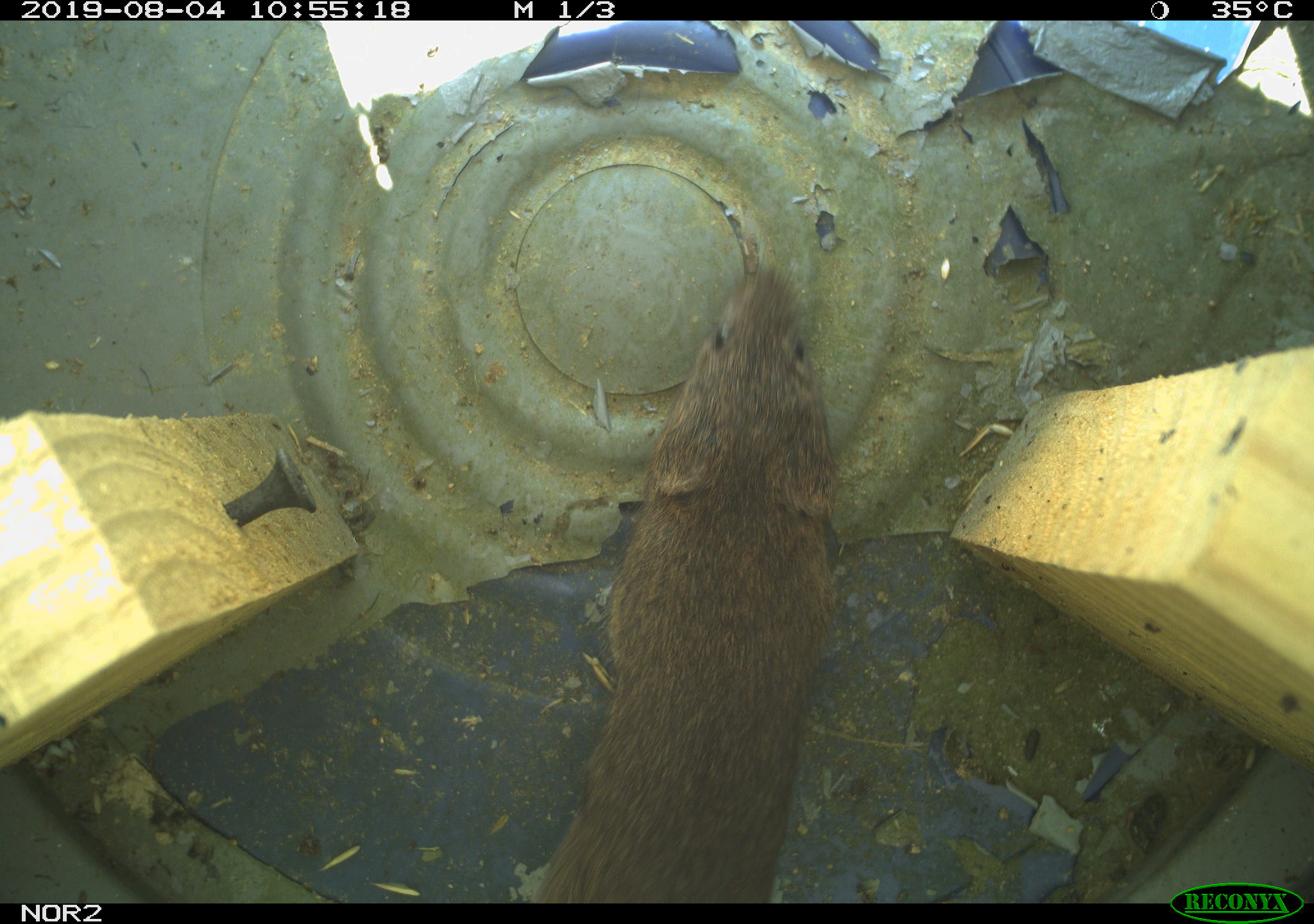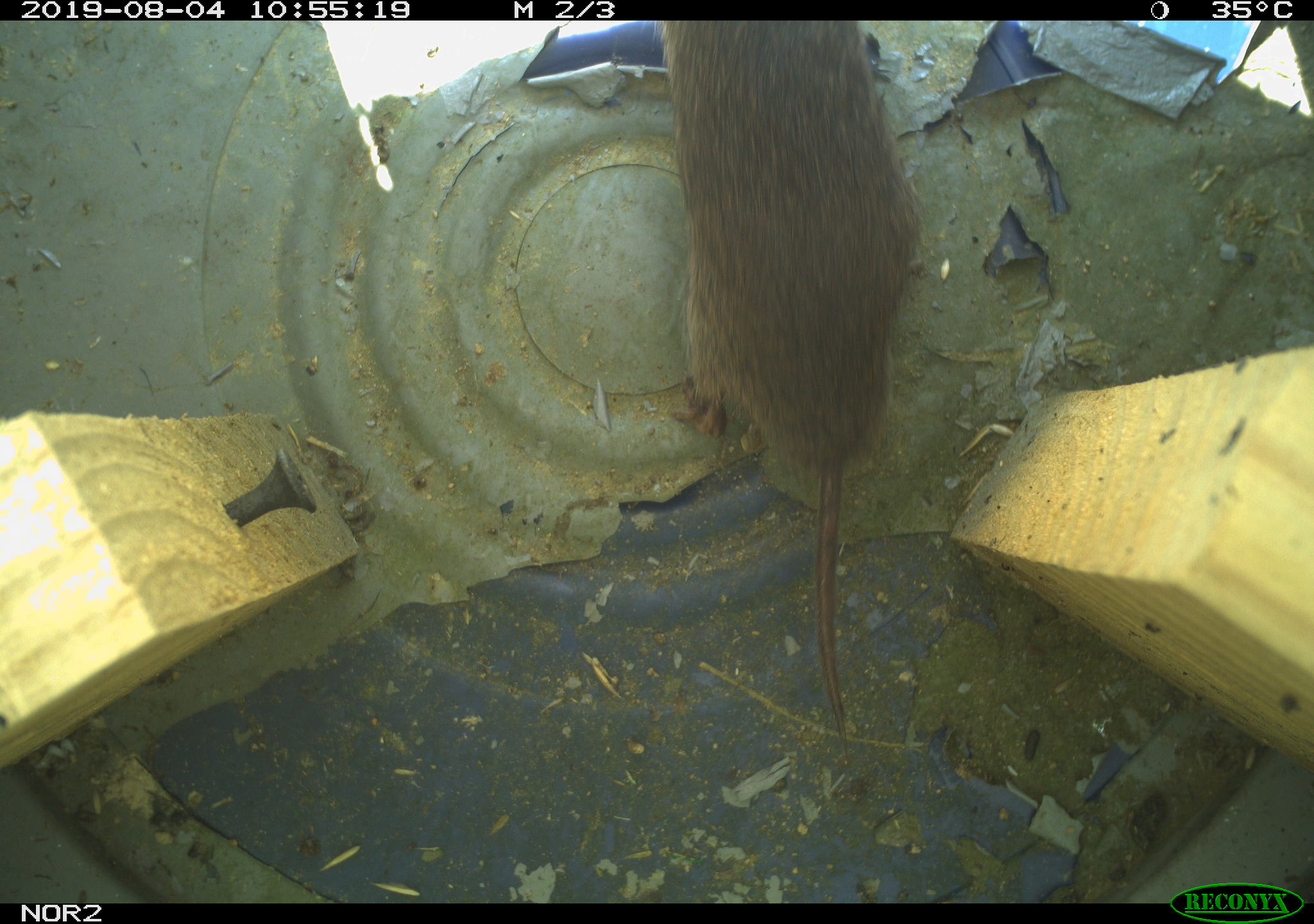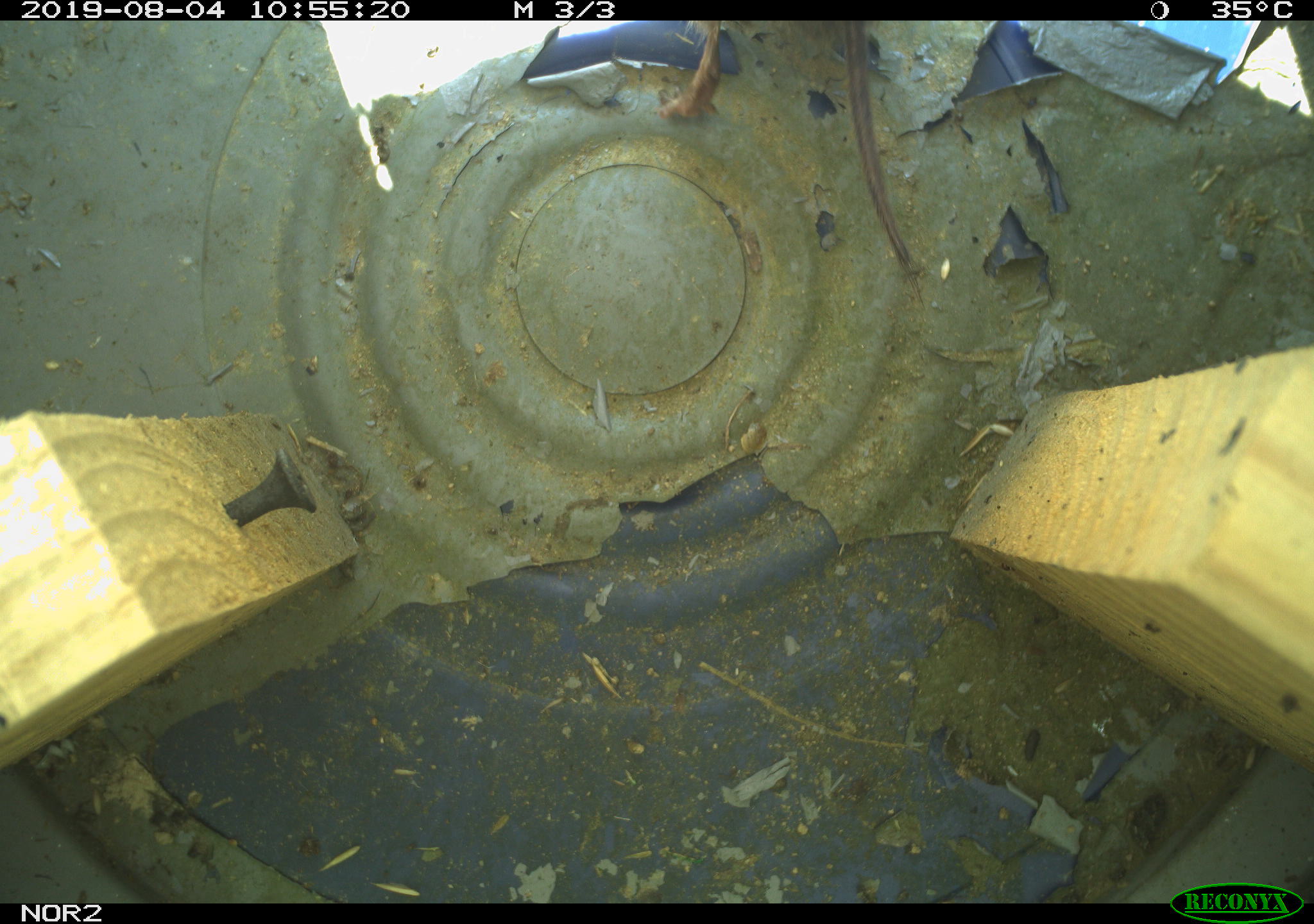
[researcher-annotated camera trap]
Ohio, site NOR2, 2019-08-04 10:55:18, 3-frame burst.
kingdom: Animalia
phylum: Chordata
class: Mammalia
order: Rodentia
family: Cricetidae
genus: Microtus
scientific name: Microtus pennsylvanicus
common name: meadow vole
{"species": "meadow vole (Microtus pennsylvanicus)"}